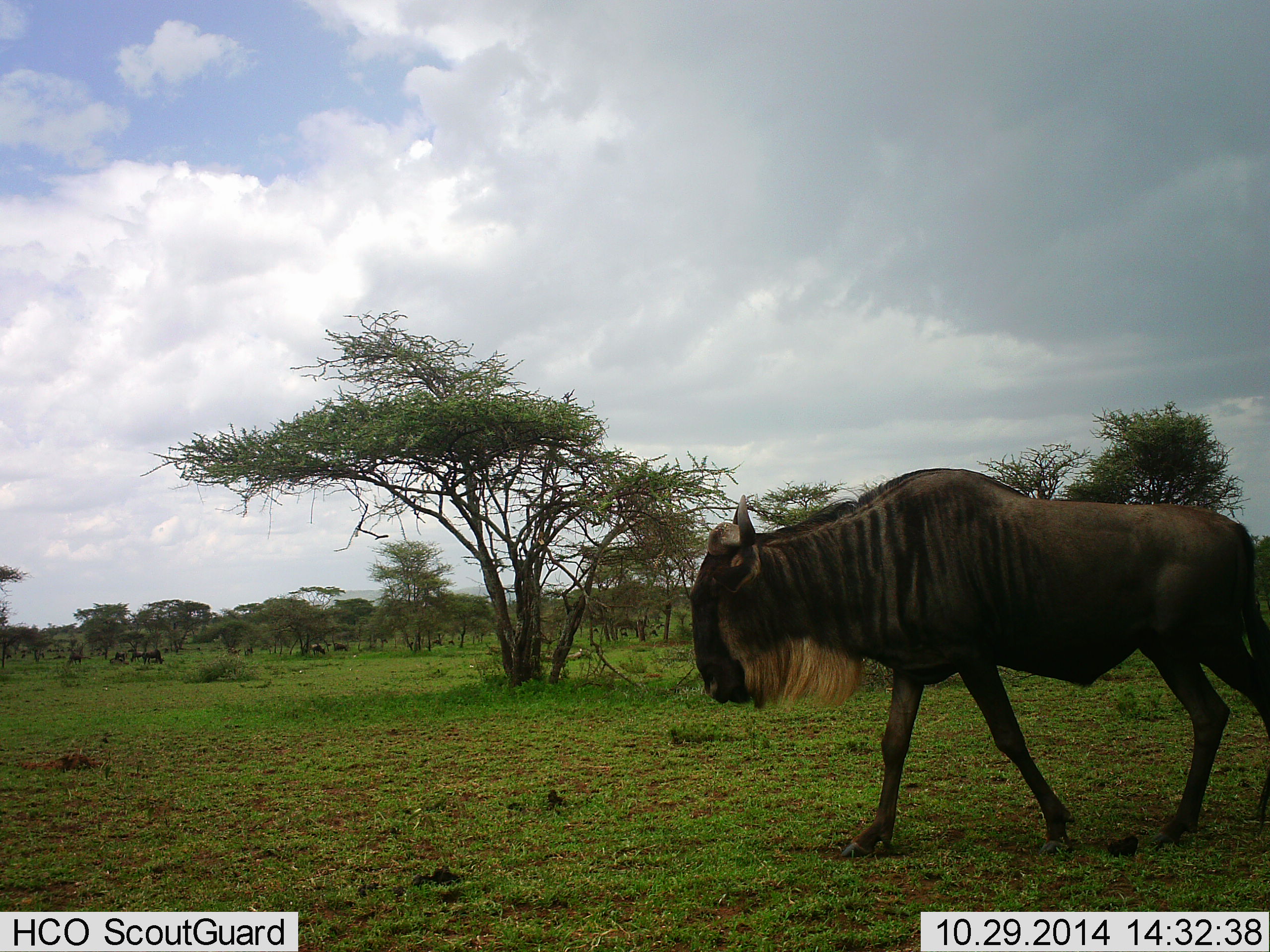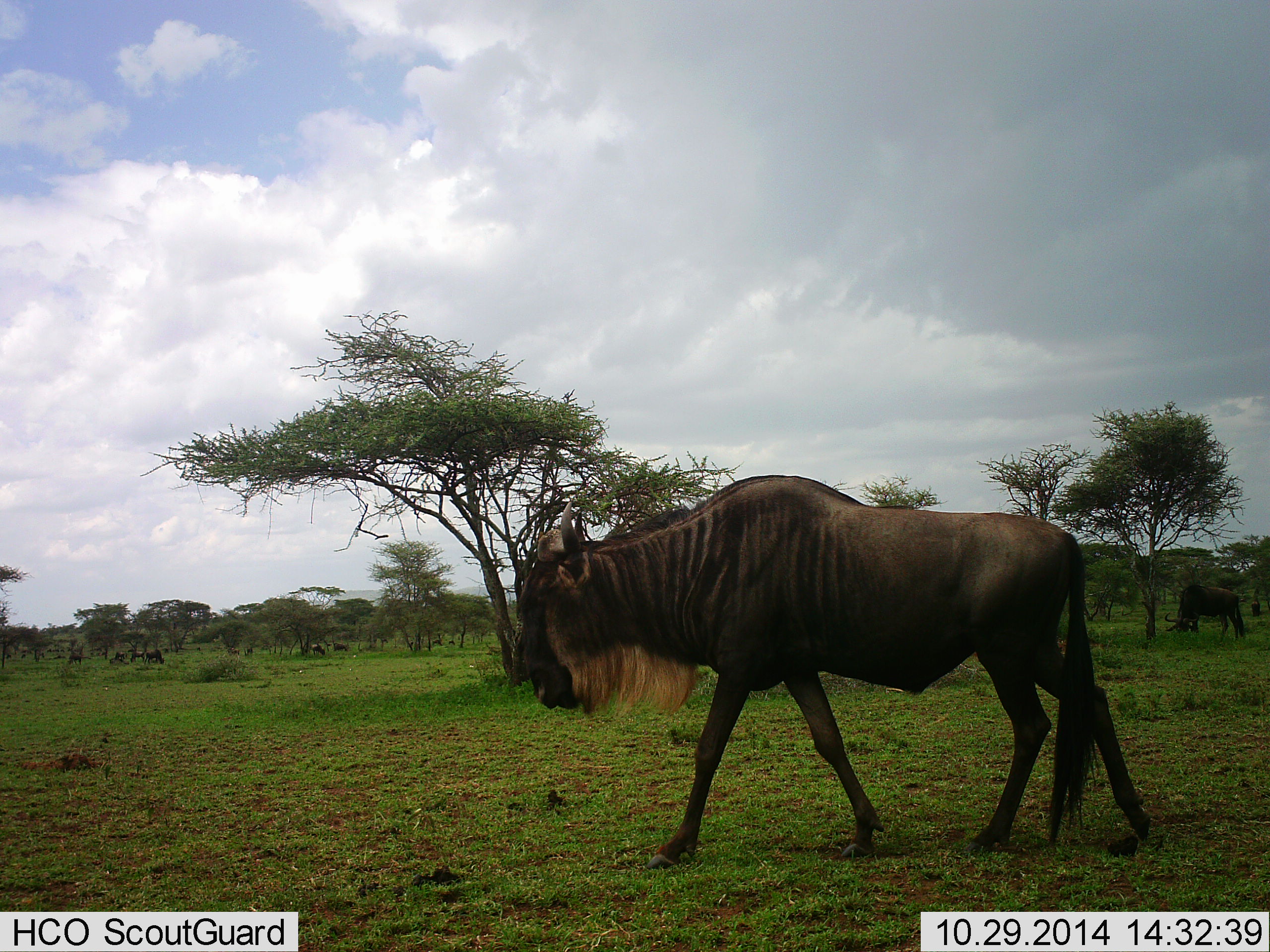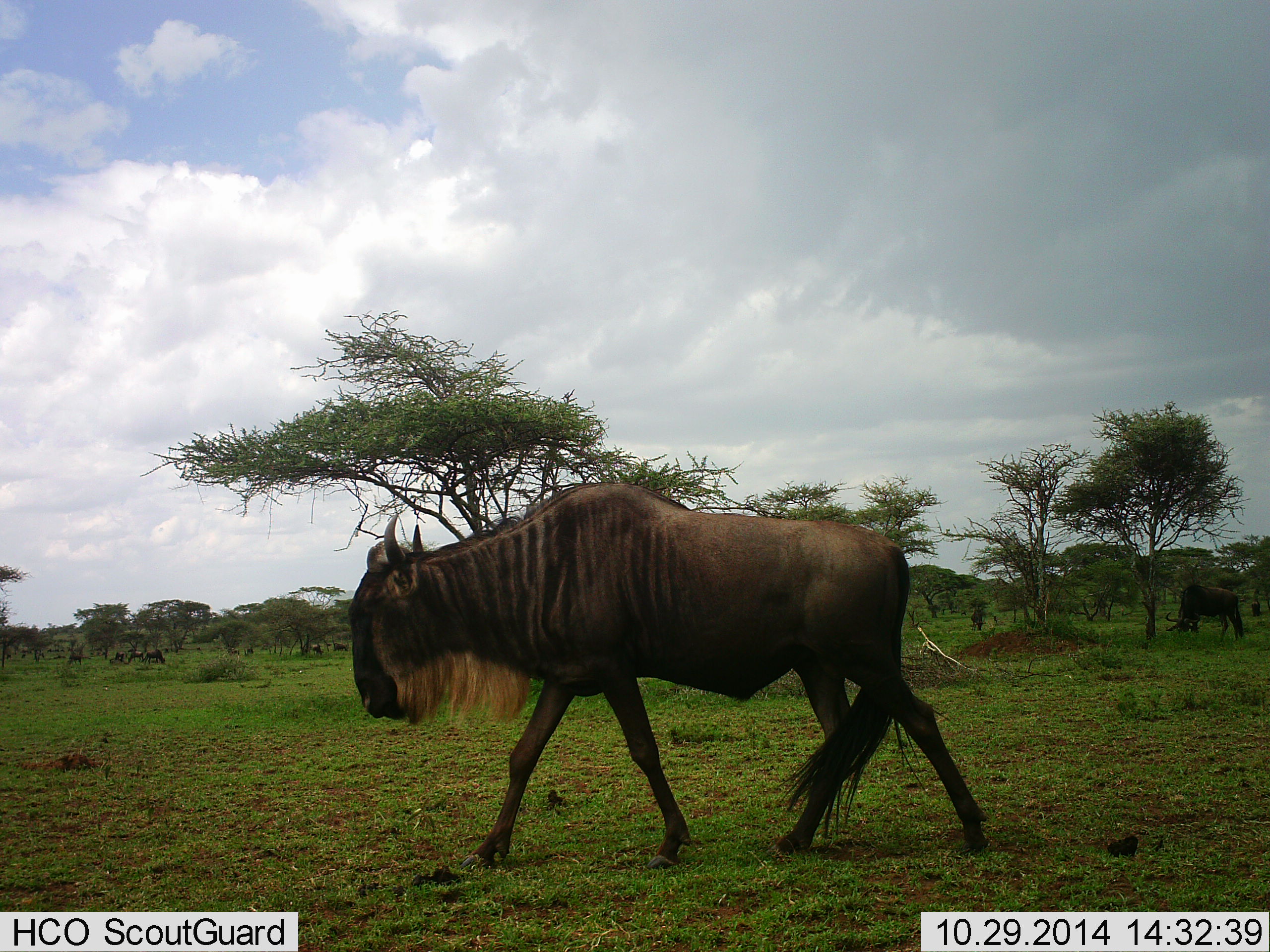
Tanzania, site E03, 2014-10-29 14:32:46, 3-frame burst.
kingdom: Animalia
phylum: Chordata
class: Mammalia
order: Artiodactyla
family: Bovidae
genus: Connochaetes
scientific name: Connochaetes taurinus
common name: blue wildebeest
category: wildebeest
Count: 6.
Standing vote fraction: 40%.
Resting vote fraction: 0%.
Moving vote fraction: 90%.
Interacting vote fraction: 0%.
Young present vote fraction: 0%.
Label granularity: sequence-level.